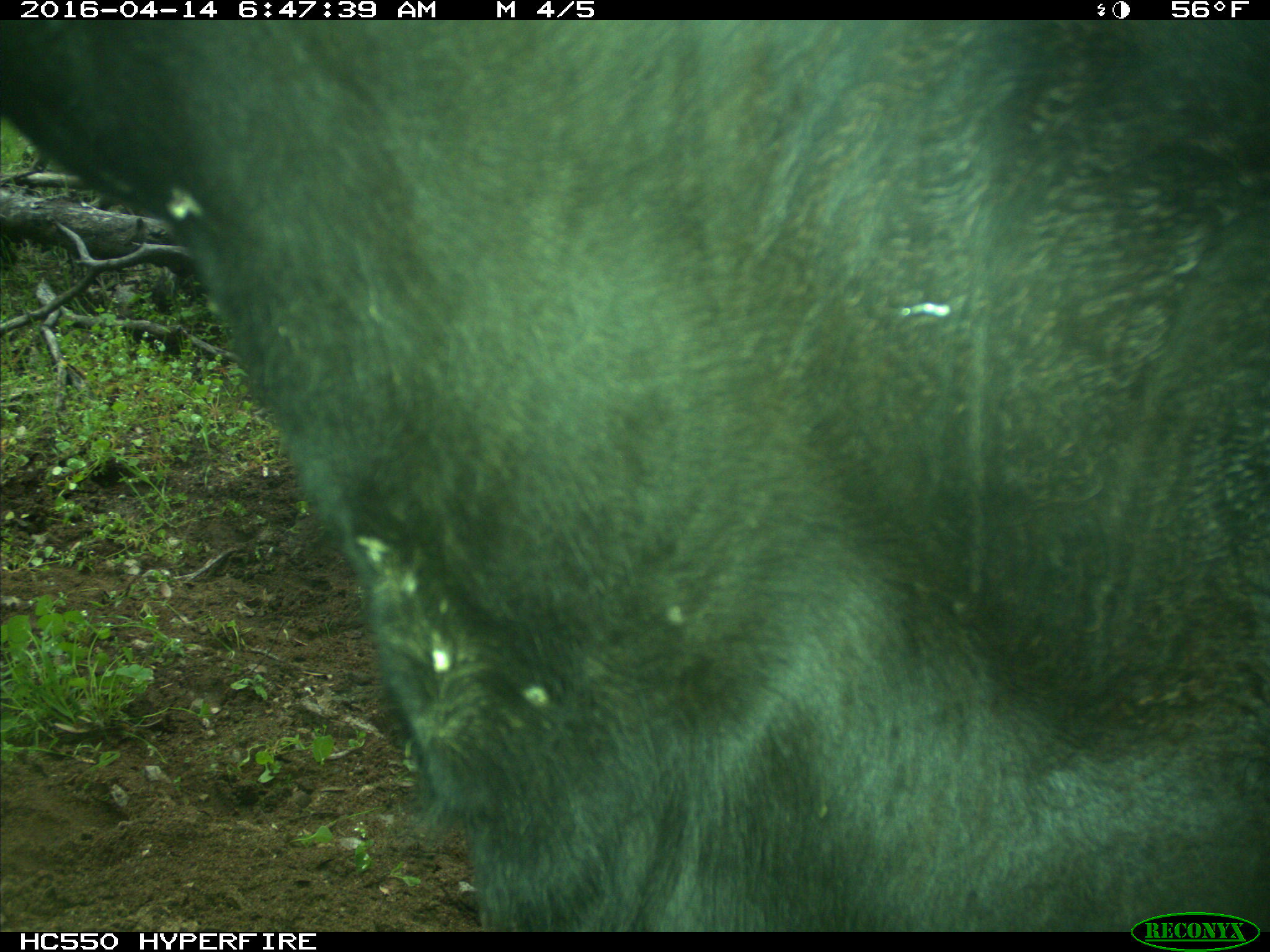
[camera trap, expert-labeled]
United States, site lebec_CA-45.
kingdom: Animalia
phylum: Chordata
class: Mammalia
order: Artiodactyla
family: Bovidae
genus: Bos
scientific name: Bos taurus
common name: domestic cow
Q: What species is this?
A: Bos taurus (domestic cow).